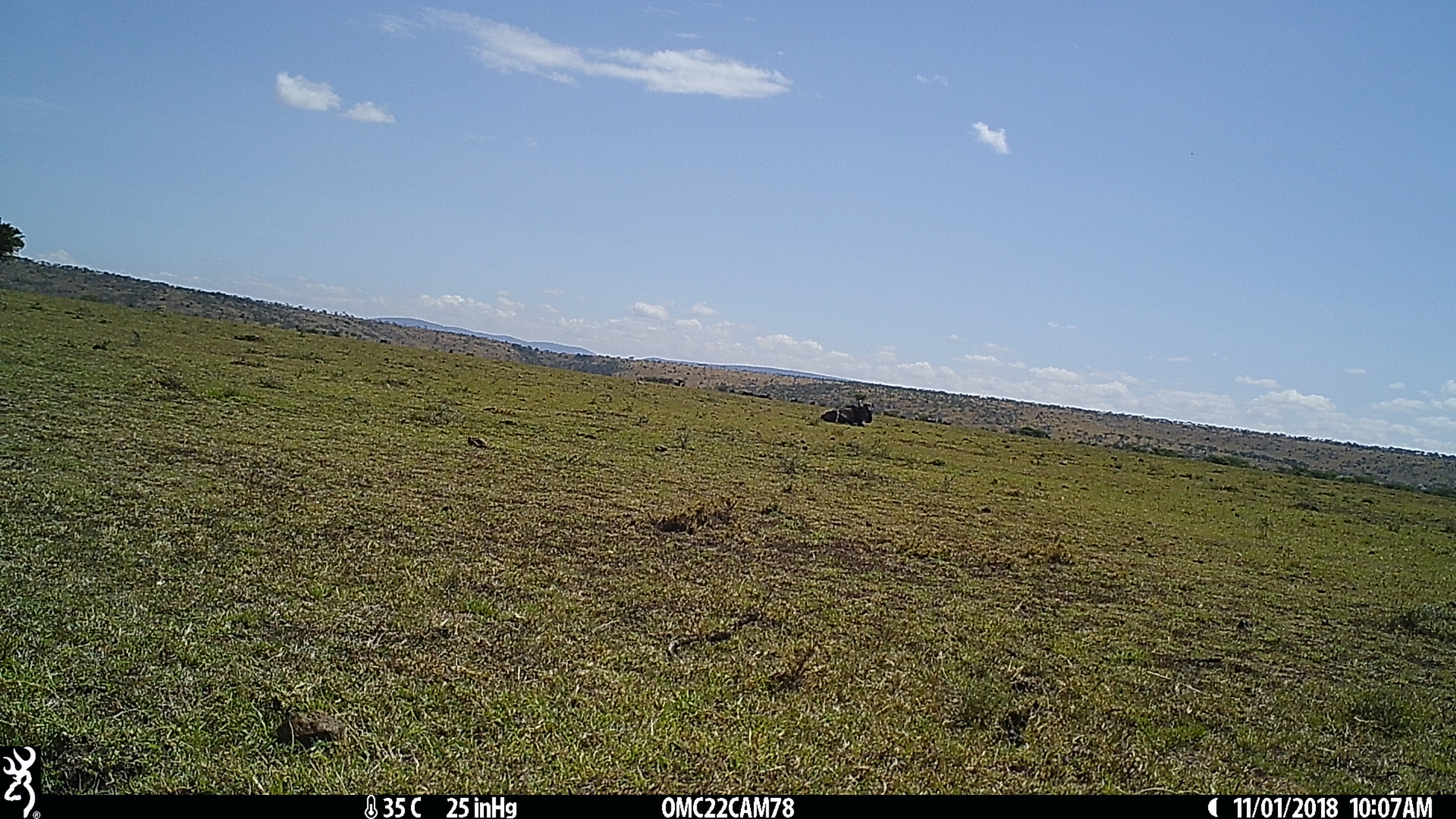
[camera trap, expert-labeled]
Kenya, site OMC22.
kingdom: Animalia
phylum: Chordata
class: Mammalia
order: Artiodactyla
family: Bovidae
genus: Connochaetes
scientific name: Connochaetes taurinus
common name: blue wildebeest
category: wildebeest